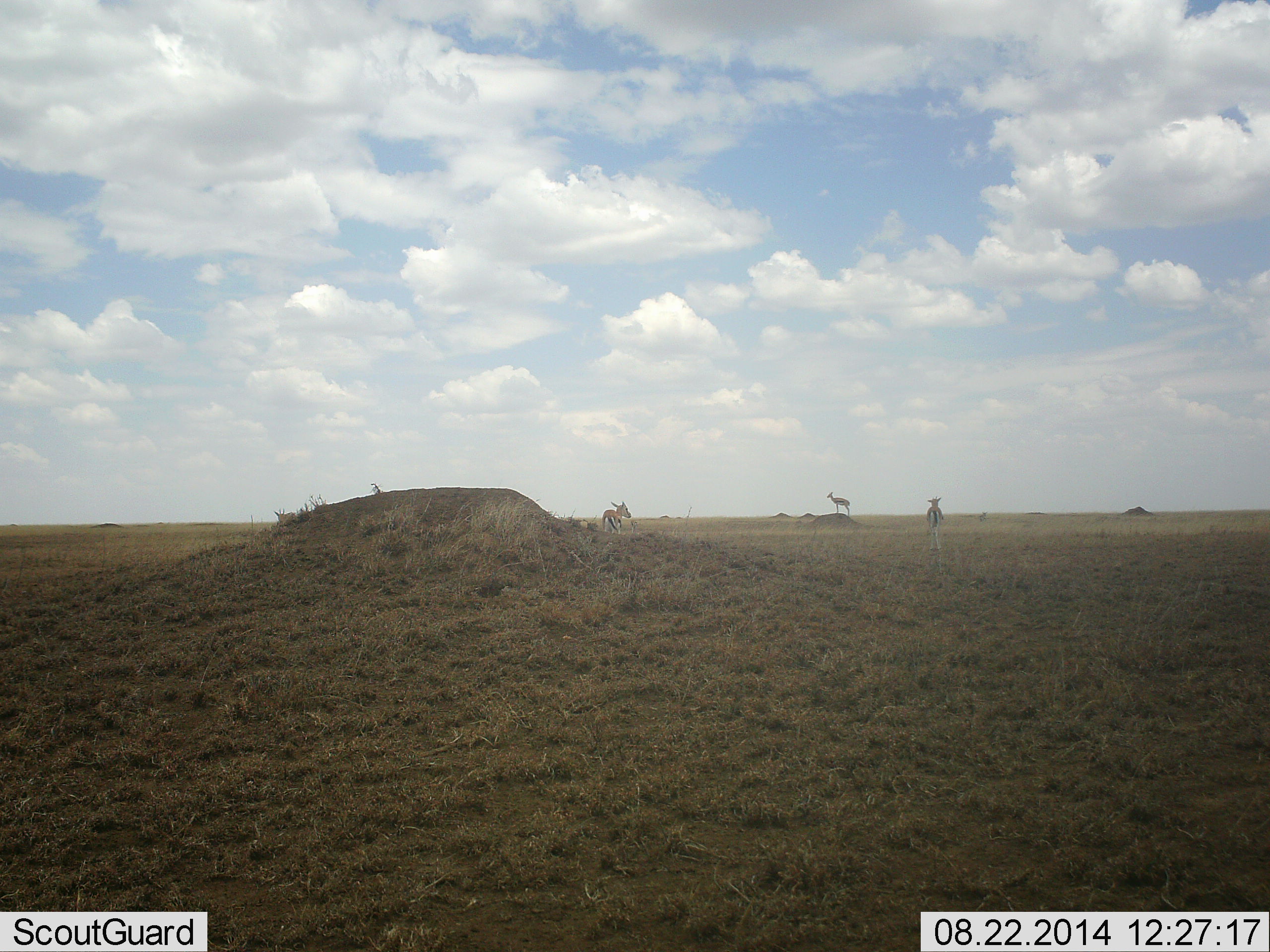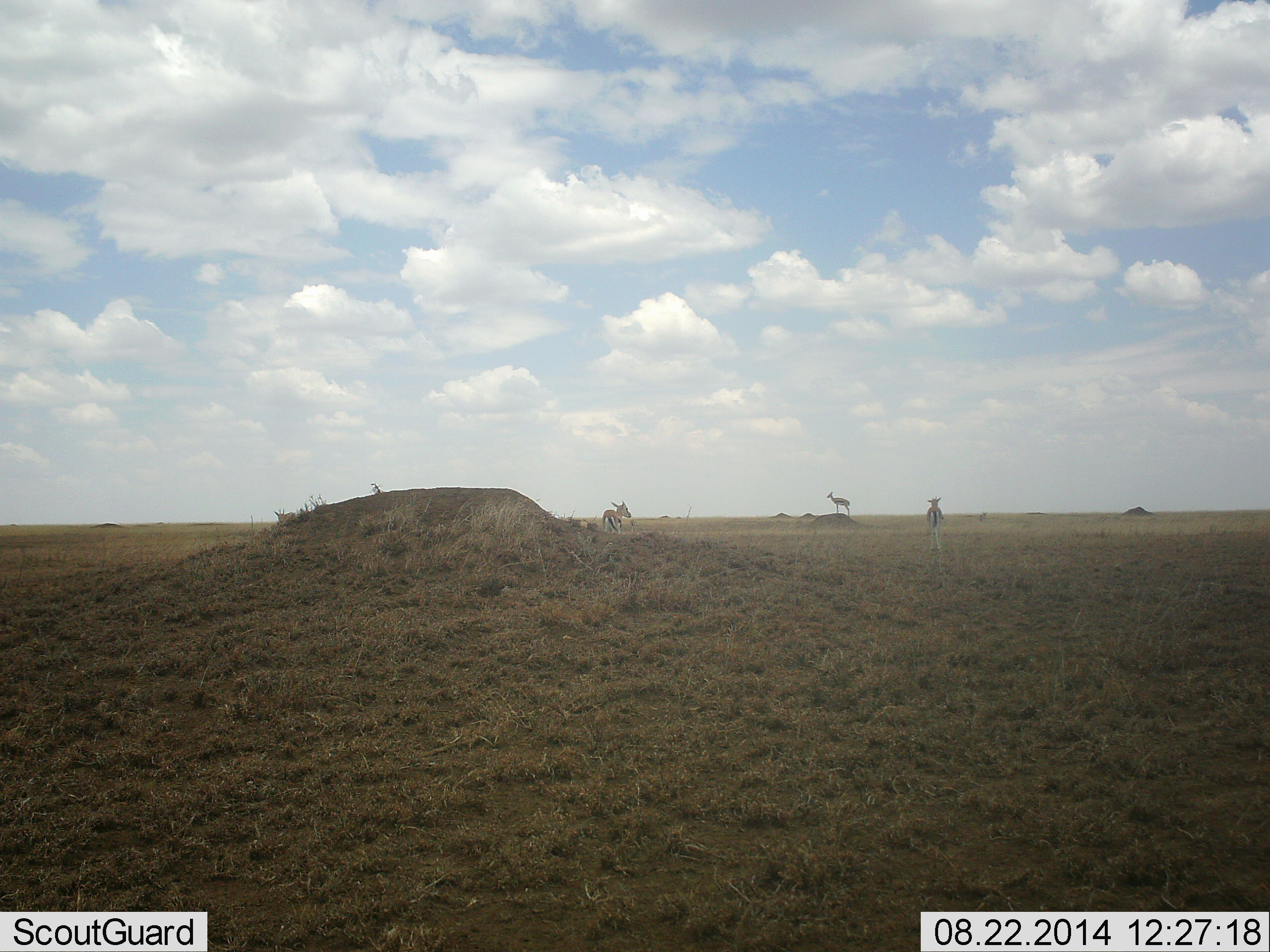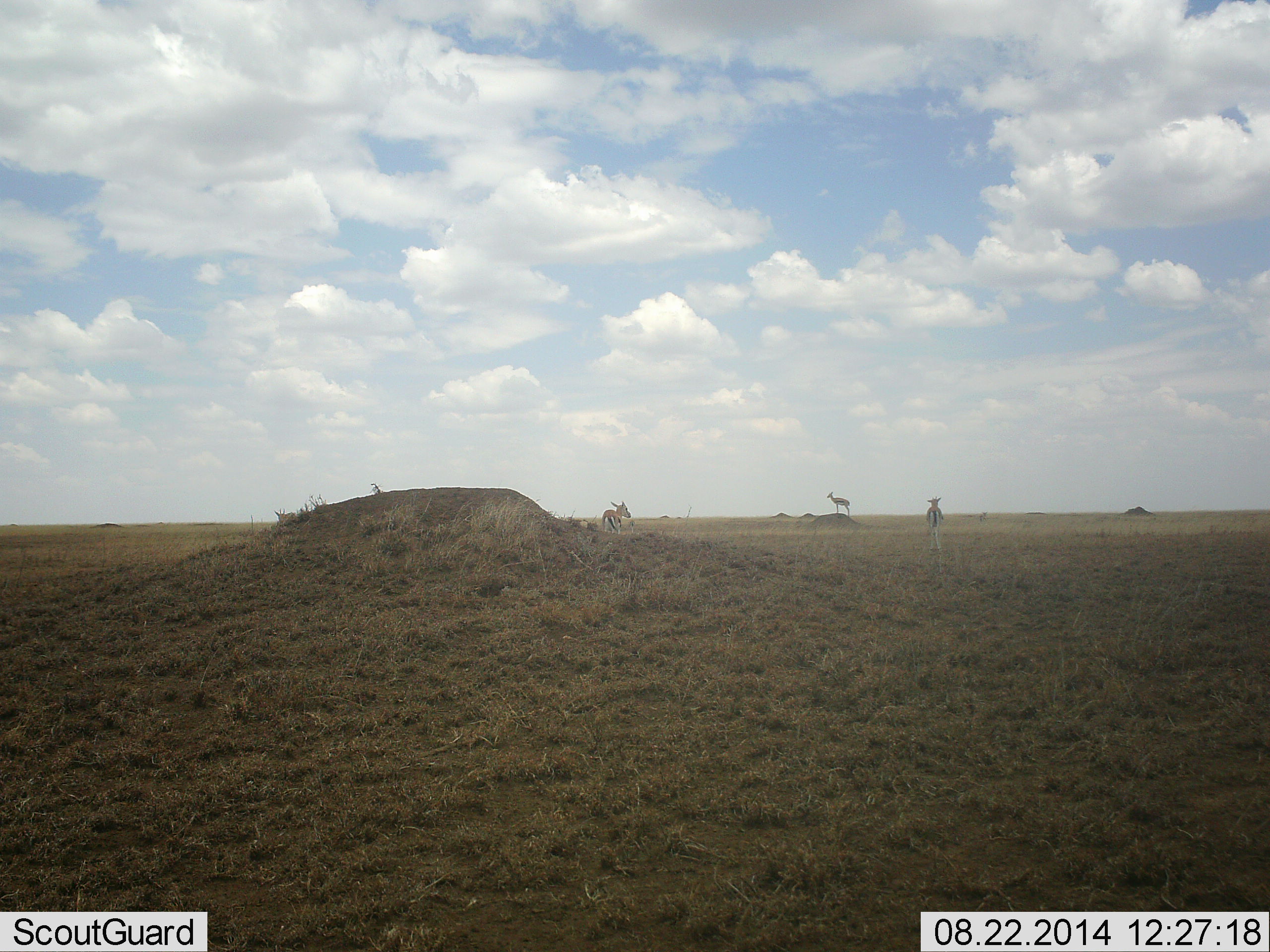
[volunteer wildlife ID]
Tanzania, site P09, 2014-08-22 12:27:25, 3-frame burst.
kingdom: Animalia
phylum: Chordata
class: Mammalia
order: Artiodactyla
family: Bovidae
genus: Eudorcas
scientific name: Eudorcas thomsonii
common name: thomson's gazelle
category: gazellethomsons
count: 3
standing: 100%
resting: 50%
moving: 0%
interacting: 0%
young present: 0%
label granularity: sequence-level